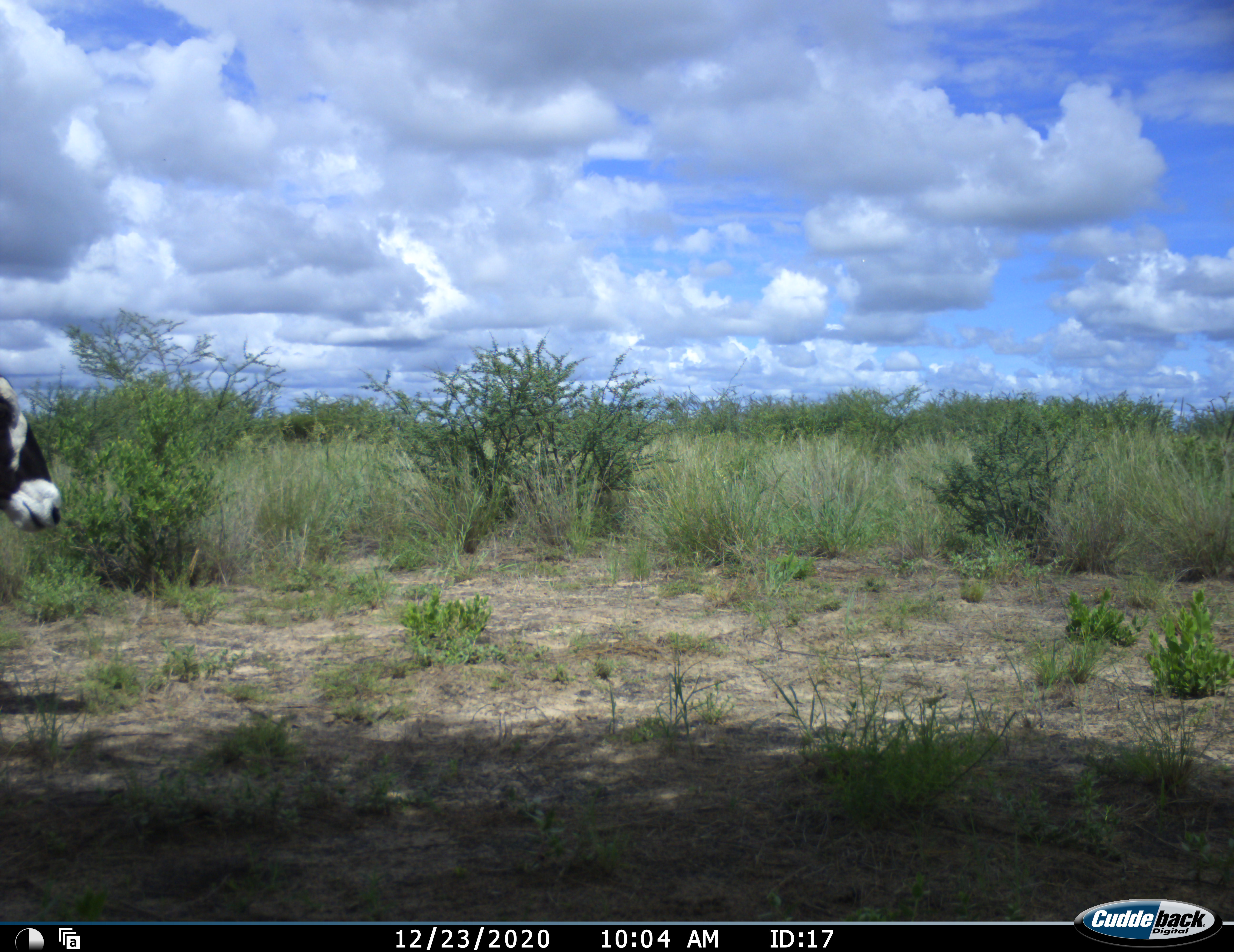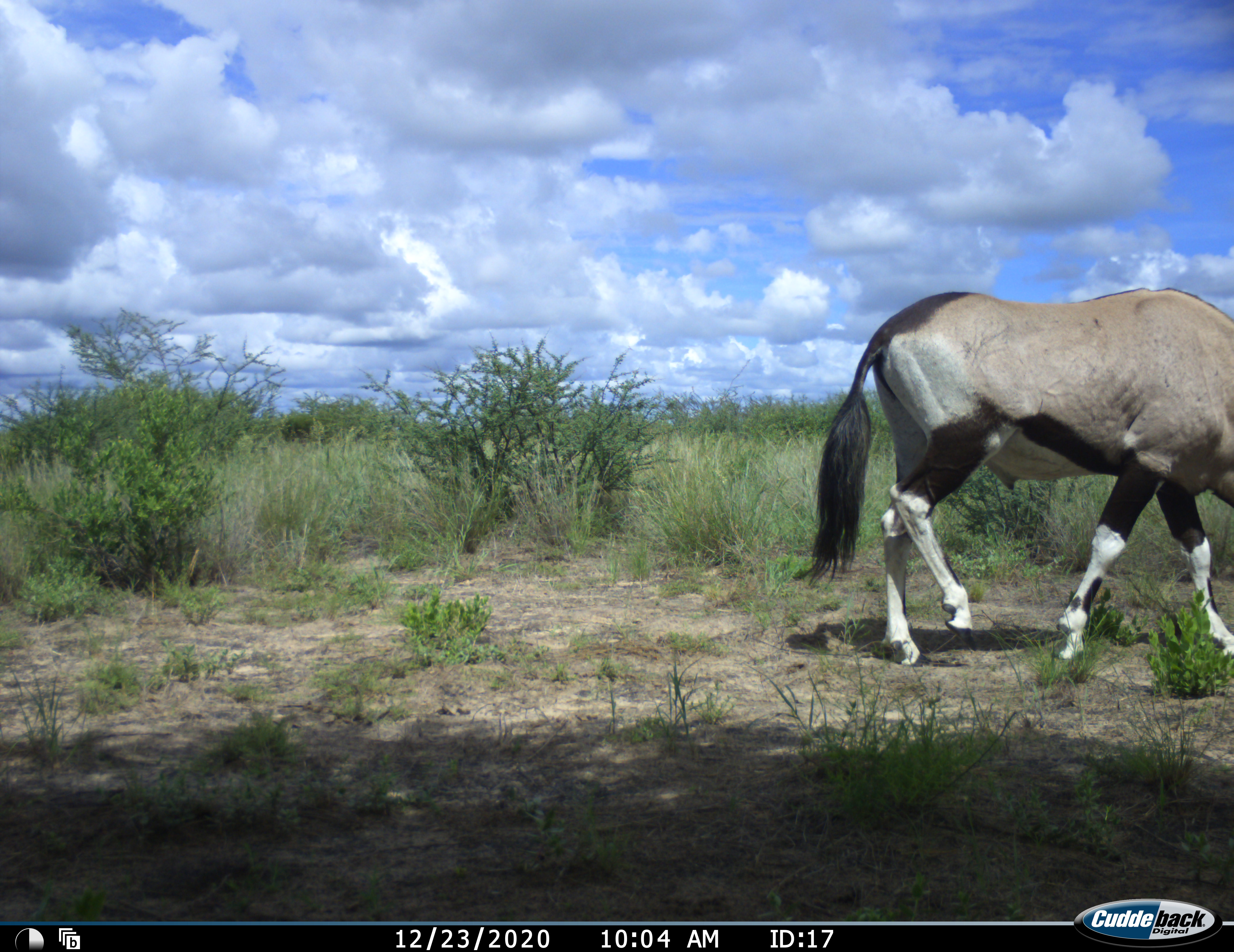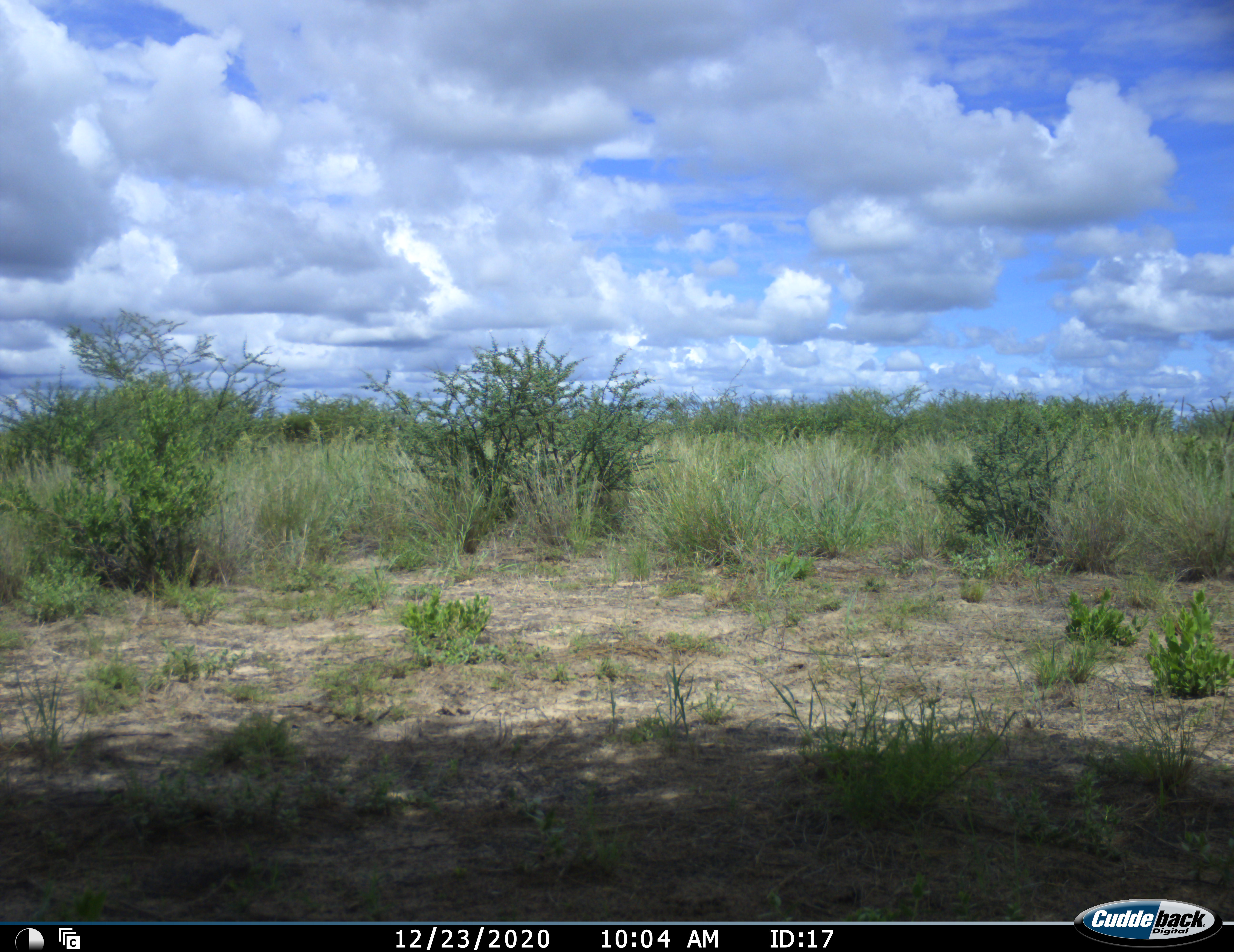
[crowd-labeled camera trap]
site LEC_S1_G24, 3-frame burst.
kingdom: Animalia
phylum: Chordata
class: Mammalia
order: Artiodactyla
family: Bovidae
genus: Oryx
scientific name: Oryx gazella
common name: gemsbok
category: oryx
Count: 1.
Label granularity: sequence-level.